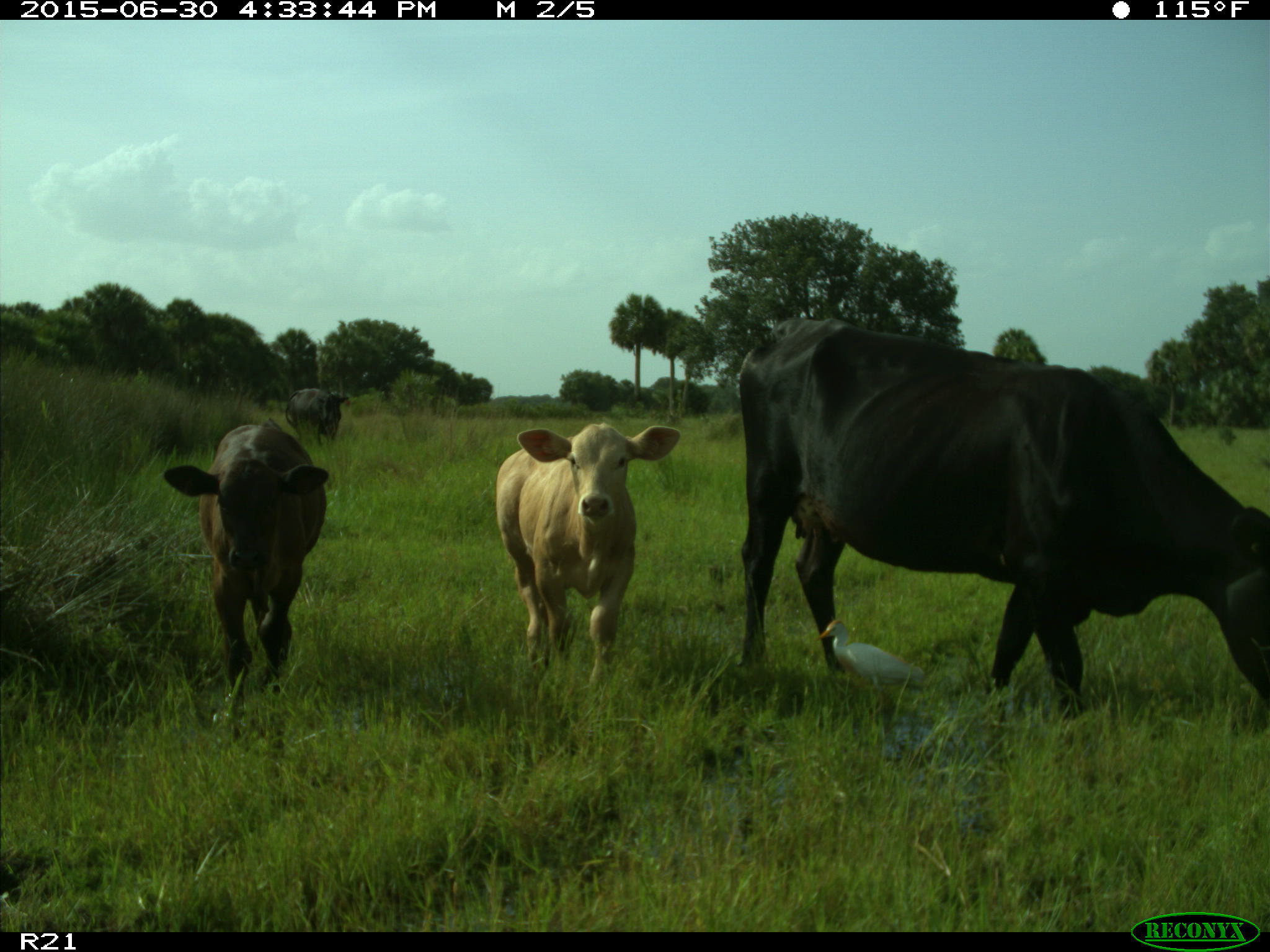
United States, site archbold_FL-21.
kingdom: Animalia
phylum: Chordata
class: Mammalia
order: Artiodactyla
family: Bovidae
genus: Bos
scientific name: Bos taurus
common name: domestic cow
Bos taurus (domestic cow).